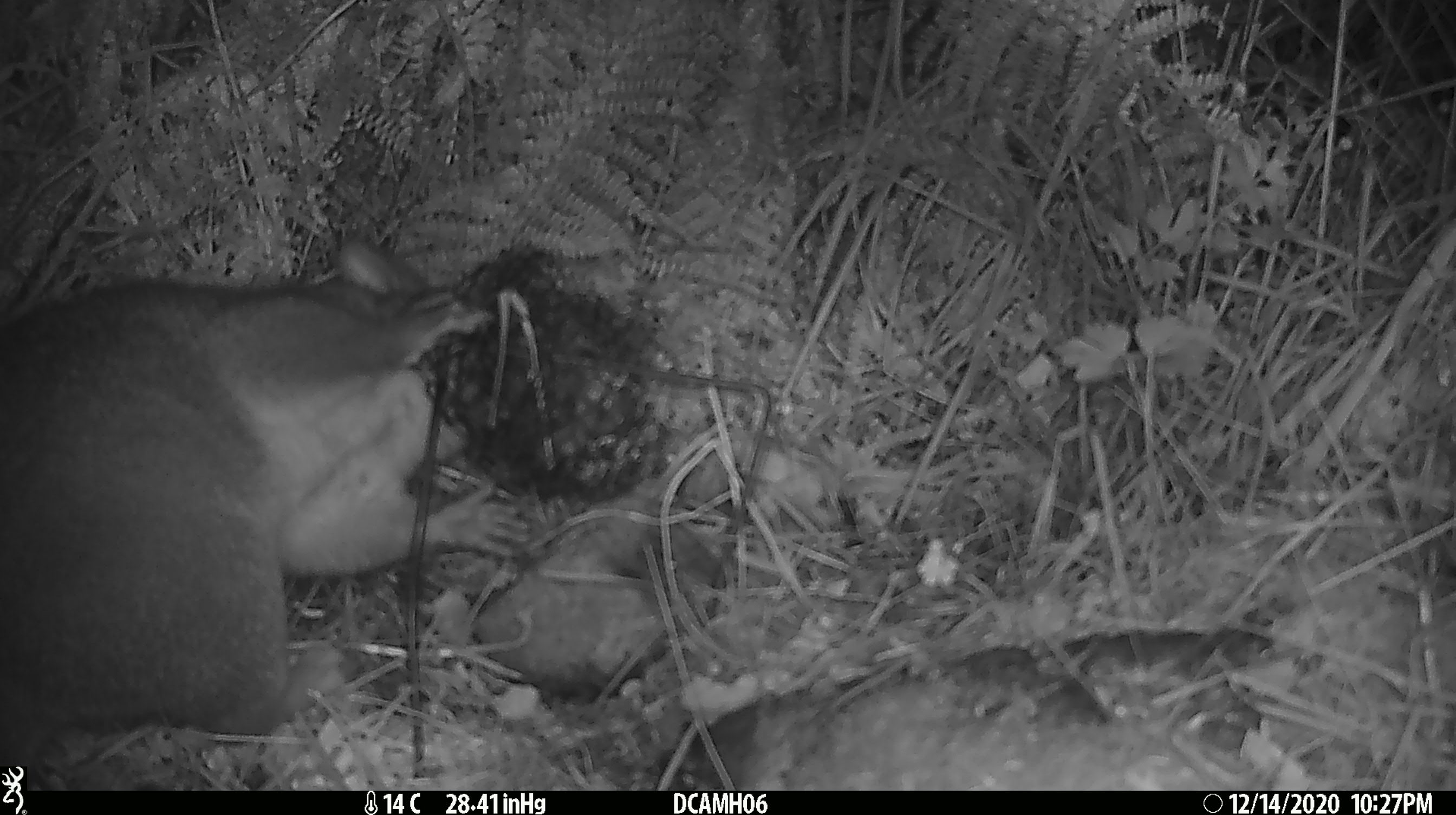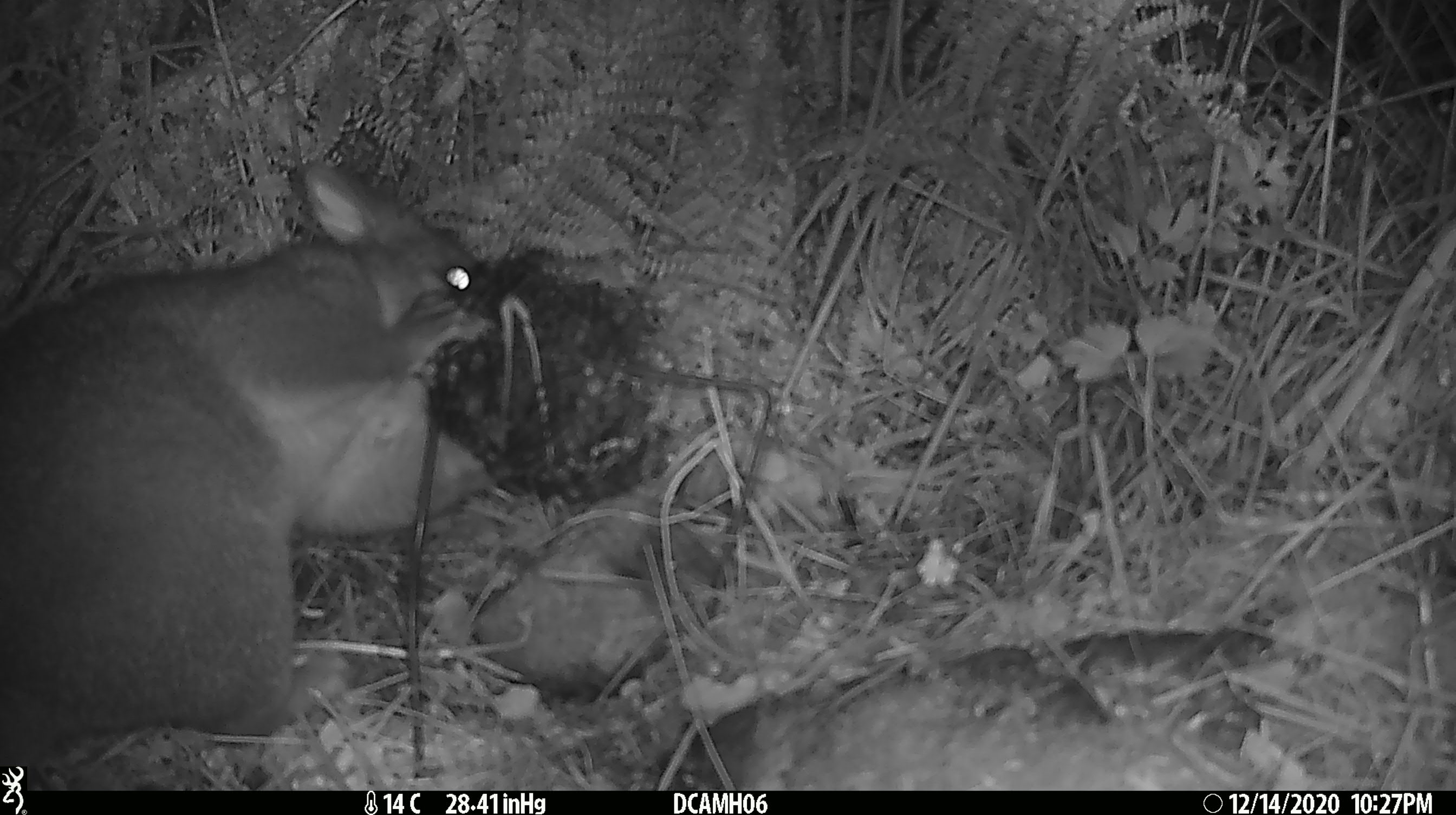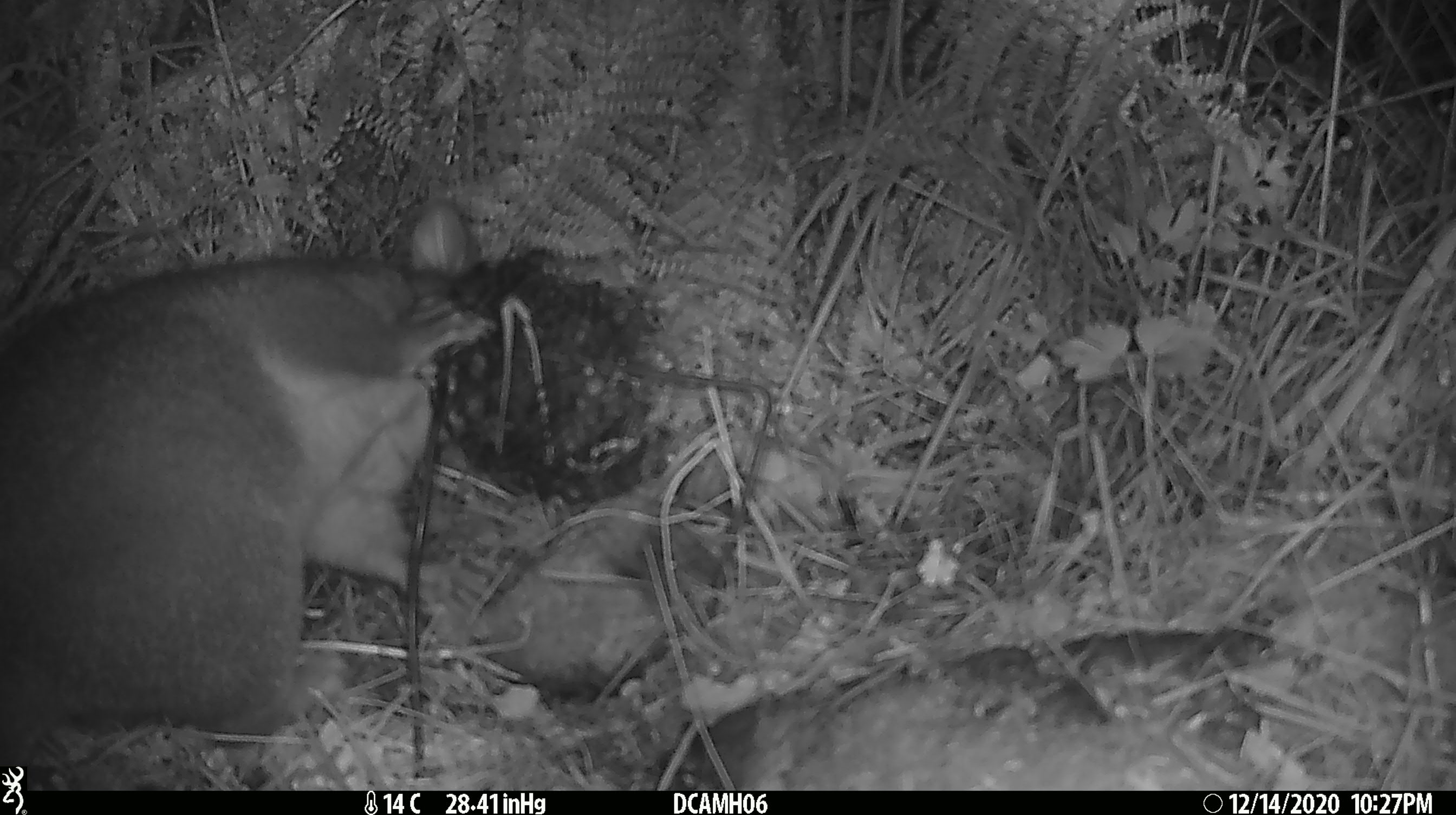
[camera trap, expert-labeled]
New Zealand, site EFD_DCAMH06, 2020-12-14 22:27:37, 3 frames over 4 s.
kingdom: Animalia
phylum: Chordata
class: Mammalia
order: Diprotodontia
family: Phalangeridae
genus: Trichosurus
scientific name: Trichosurus vulpecula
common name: common brushtail possum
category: possum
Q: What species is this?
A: Possum (common brushtail possum) (Trichosurus vulpecula).